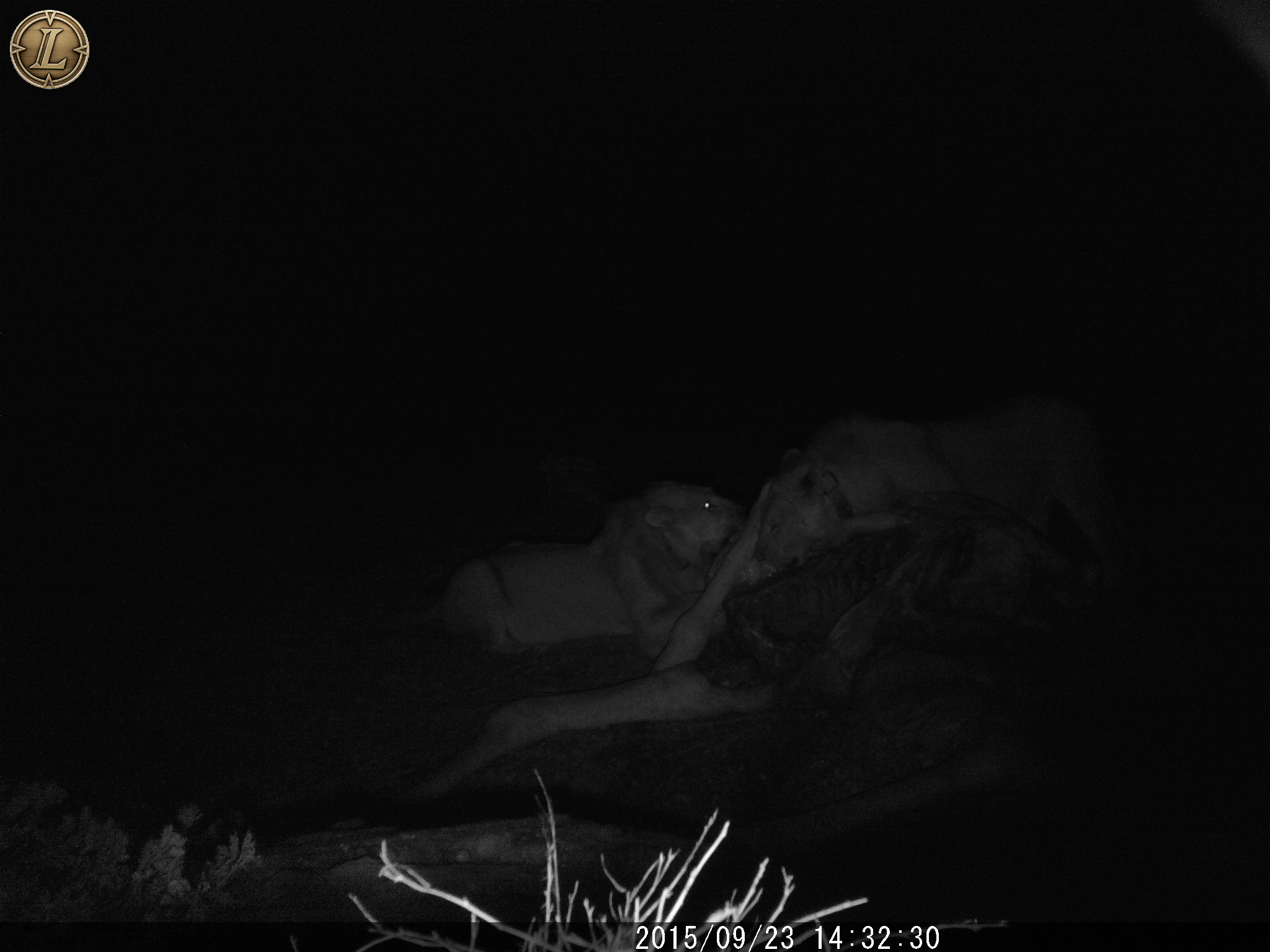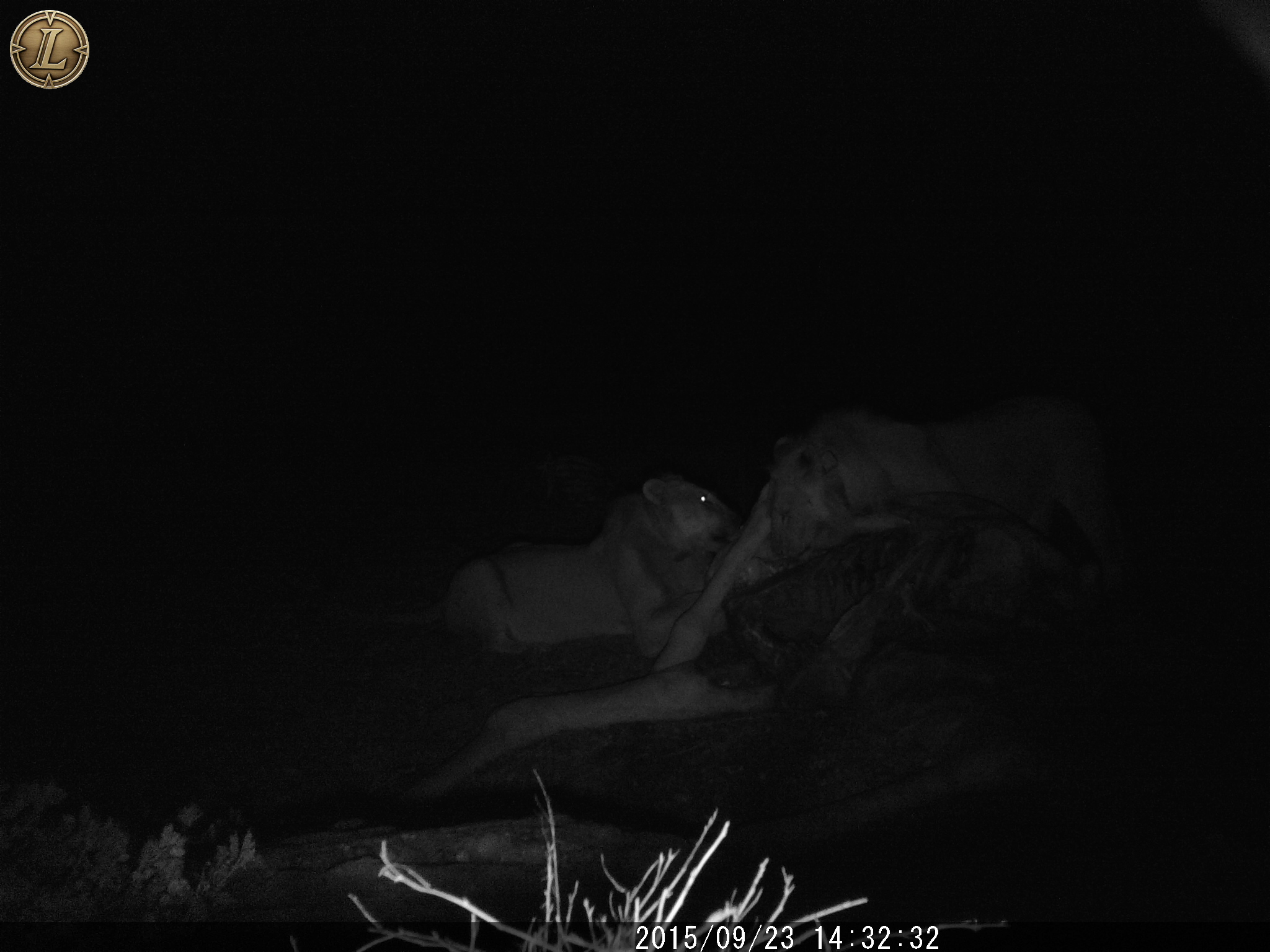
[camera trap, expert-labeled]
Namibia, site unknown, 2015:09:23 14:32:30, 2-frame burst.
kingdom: Animalia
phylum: Chordata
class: Mammalia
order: Carnivora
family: Felidae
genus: Panthera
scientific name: Panthera leo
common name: lion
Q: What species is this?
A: Panthera leo (lion).